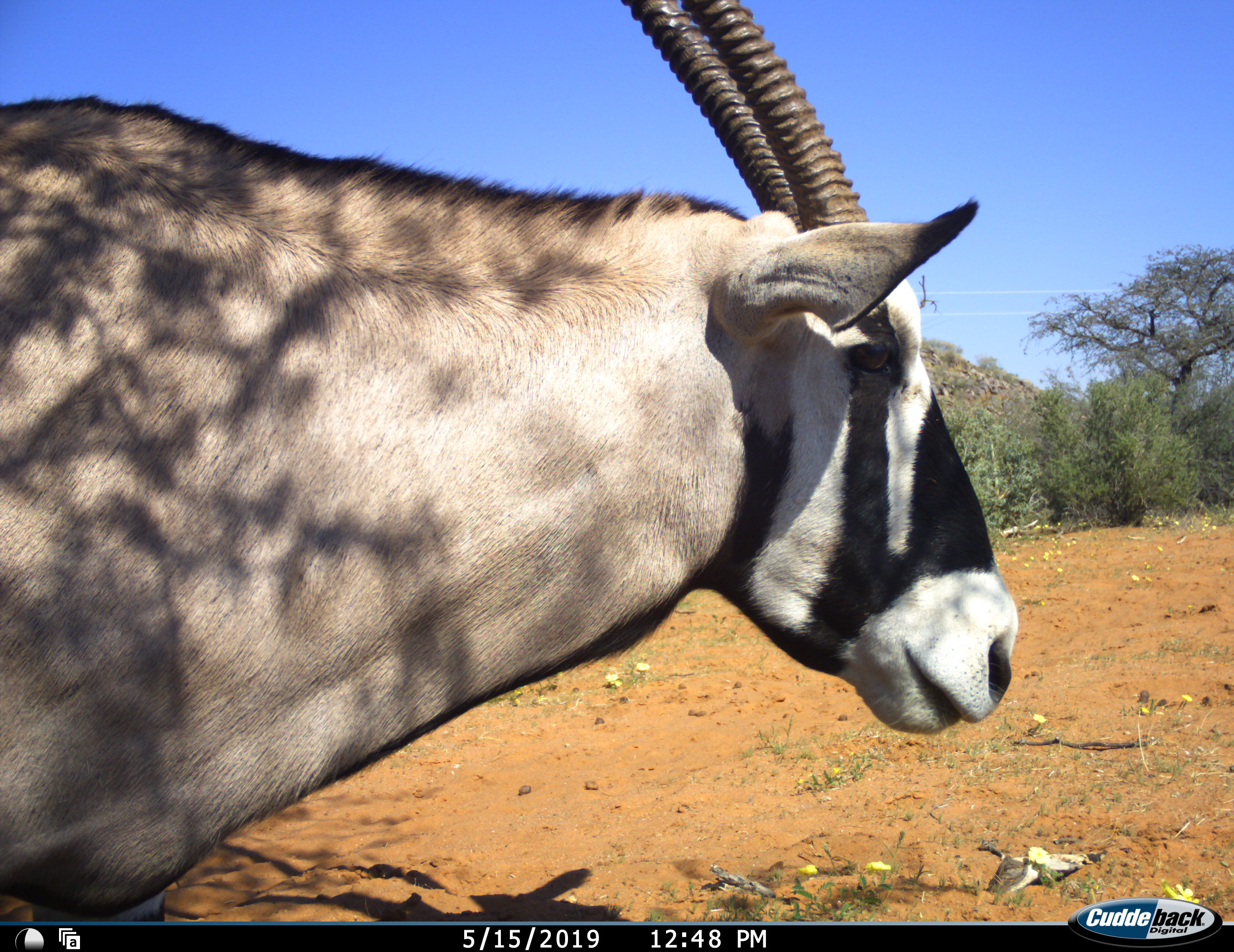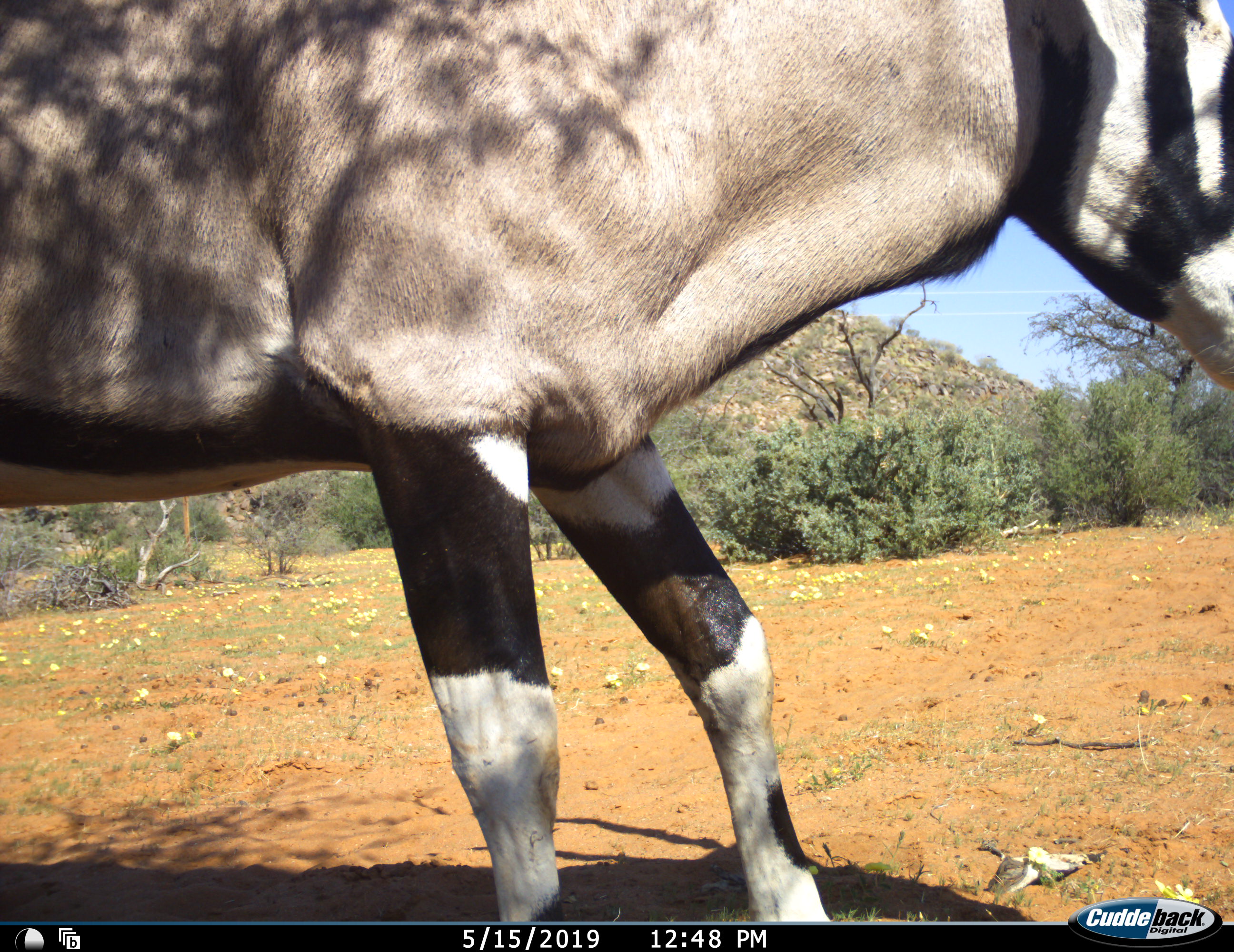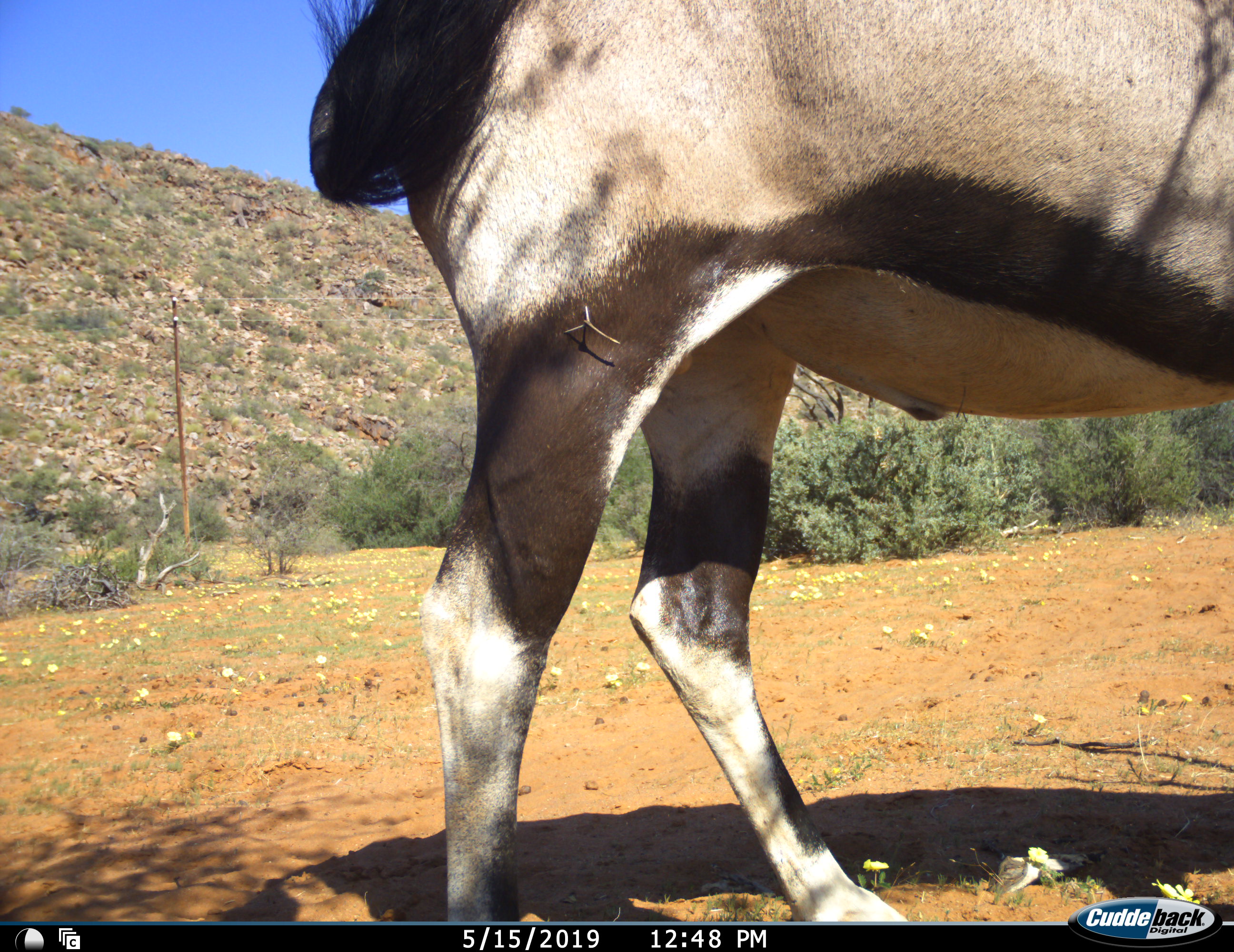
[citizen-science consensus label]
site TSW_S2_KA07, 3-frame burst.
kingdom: Animalia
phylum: Chordata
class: Mammalia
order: Artiodactyla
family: Bovidae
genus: Oryx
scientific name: Oryx gazella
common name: gemsbok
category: oryx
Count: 1.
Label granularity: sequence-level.